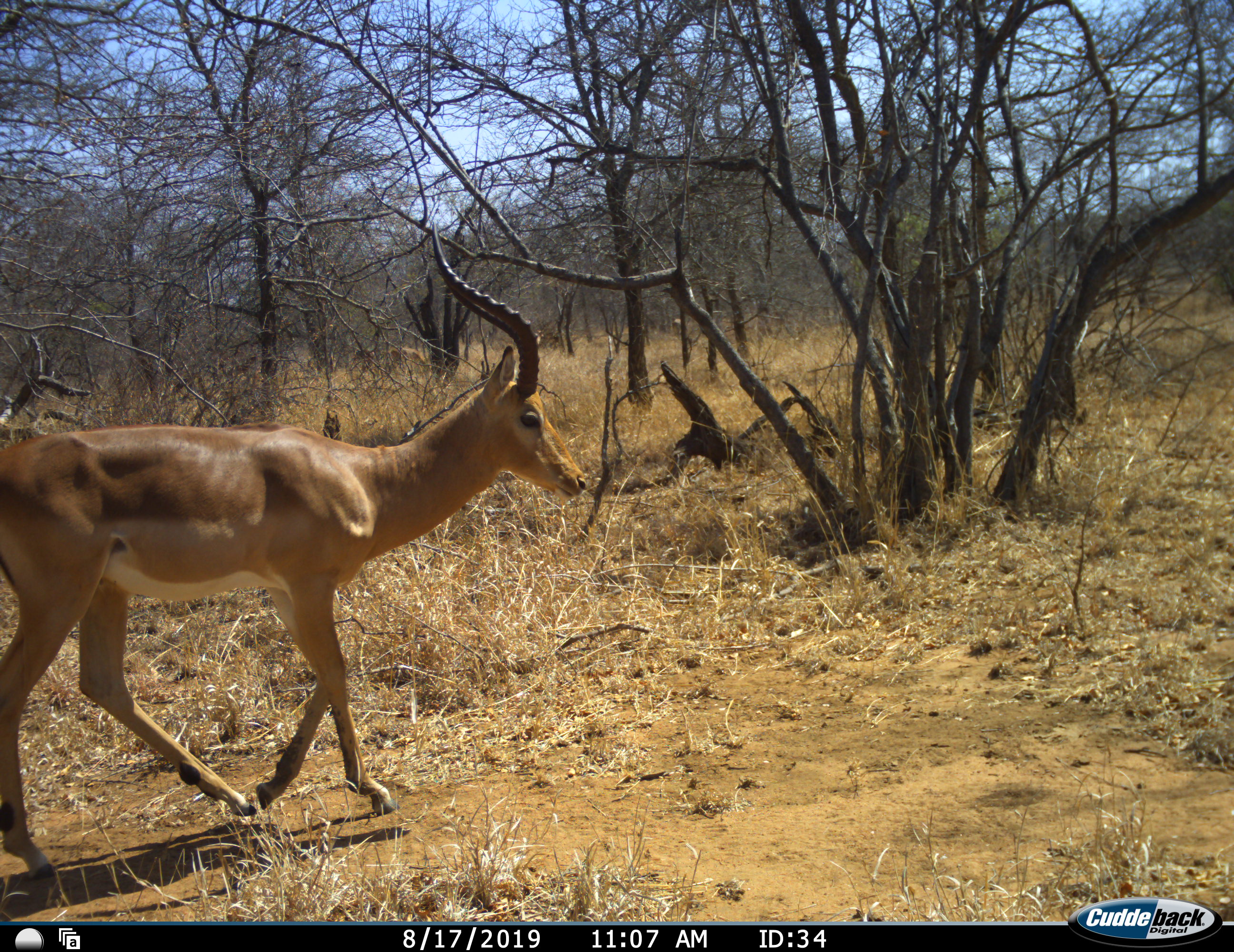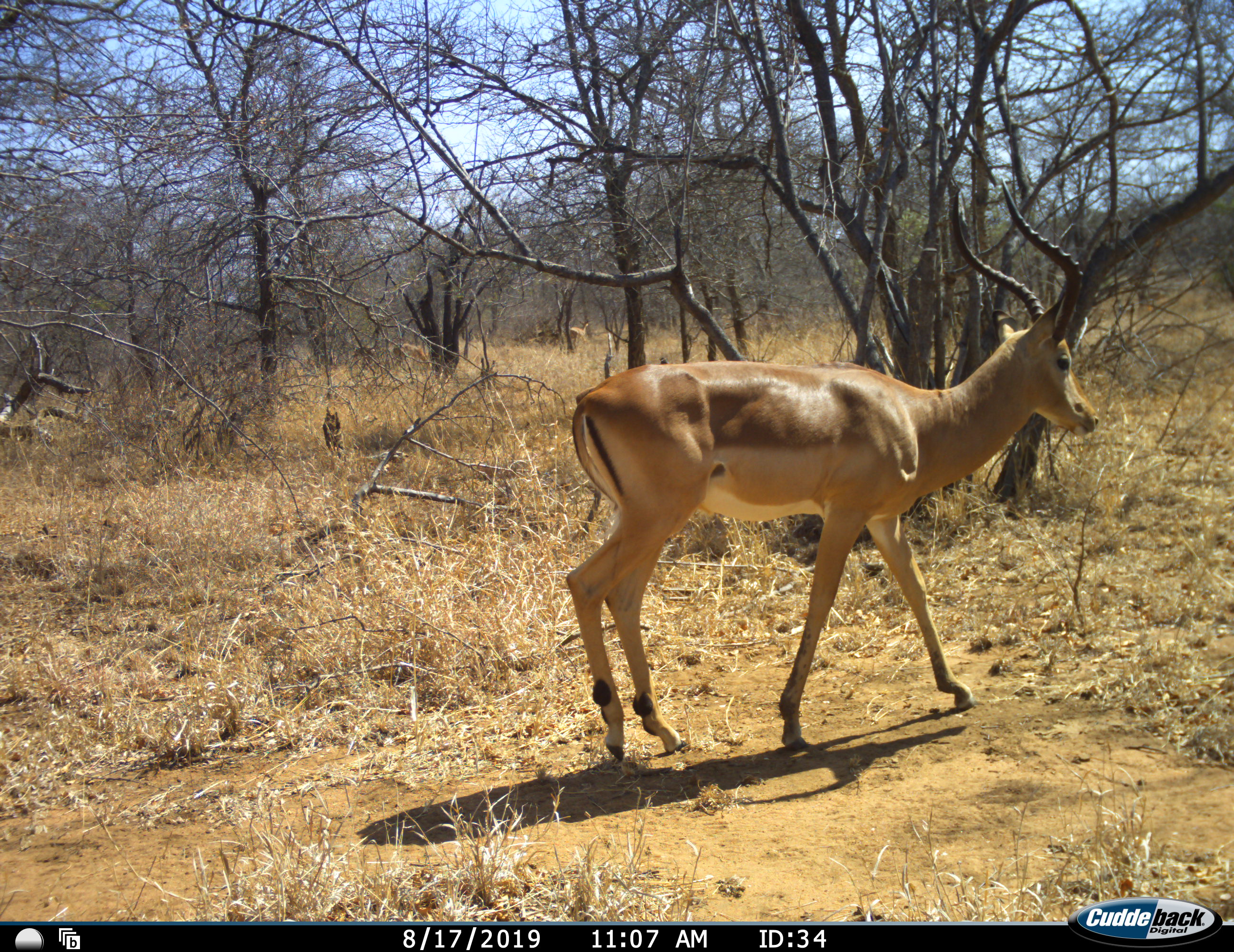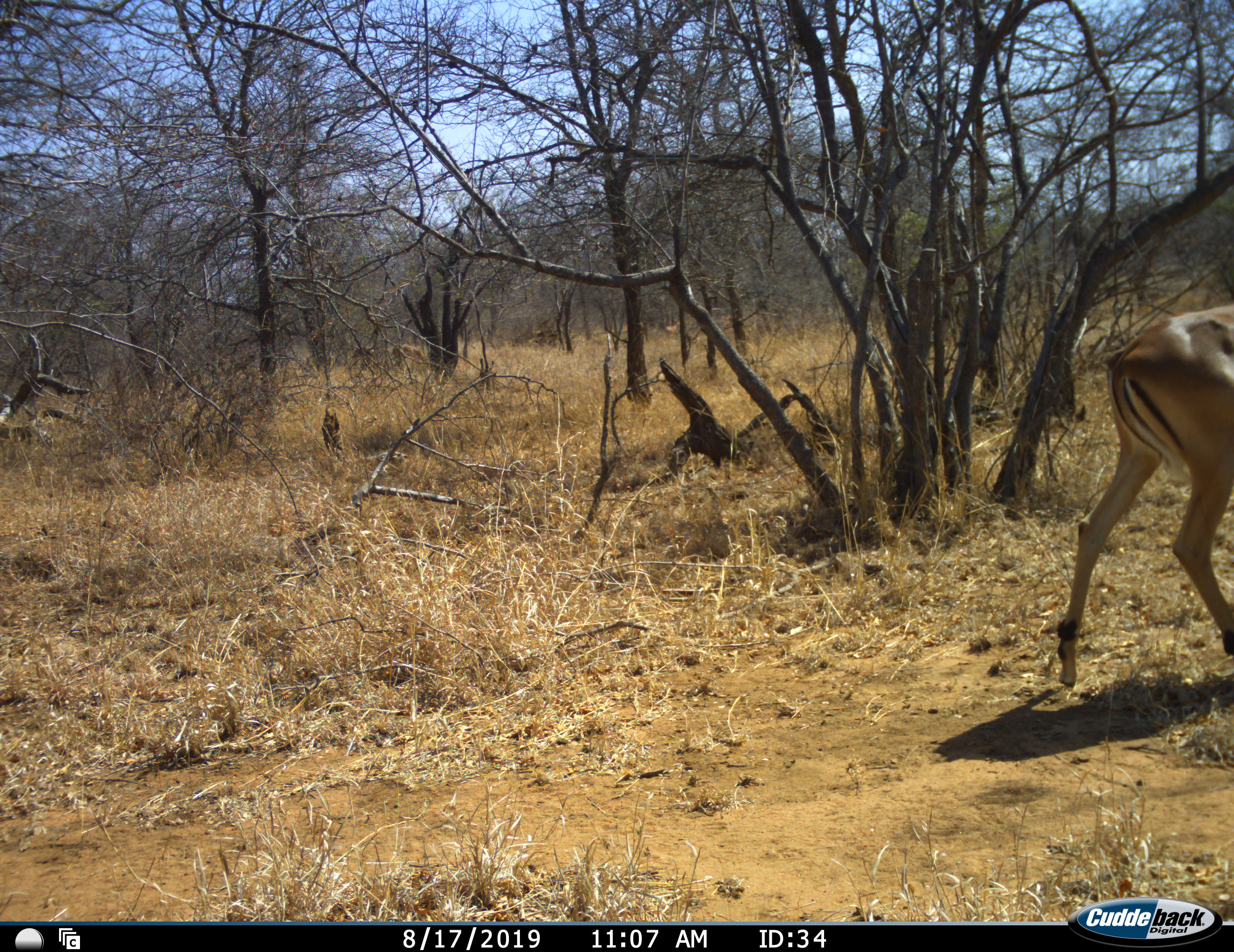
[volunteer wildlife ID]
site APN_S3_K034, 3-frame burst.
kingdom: Animalia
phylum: Chordata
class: Mammalia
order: Artiodactyla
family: Bovidae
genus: Aepyceros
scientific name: Aepyceros melampus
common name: impala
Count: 1.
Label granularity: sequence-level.